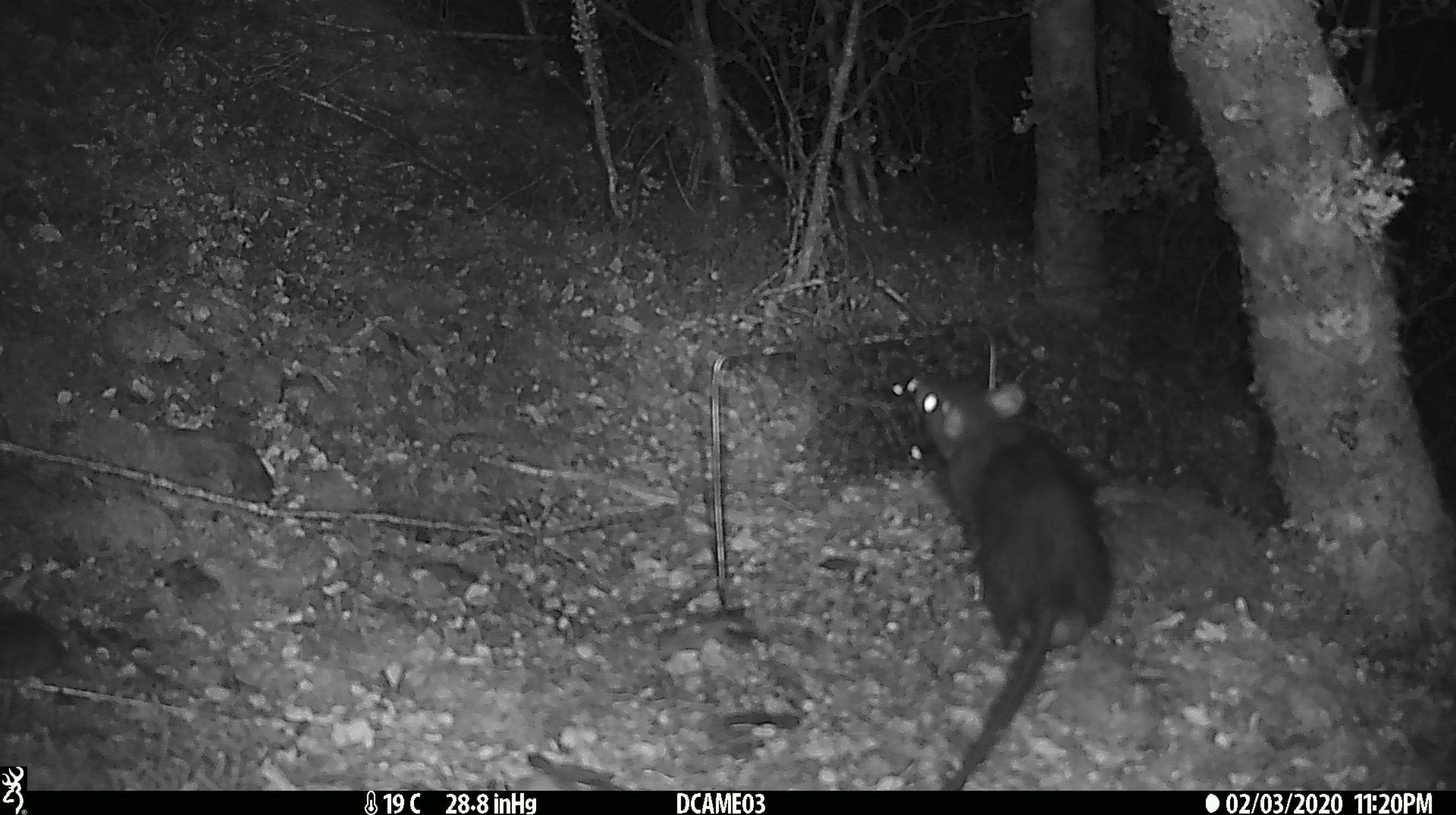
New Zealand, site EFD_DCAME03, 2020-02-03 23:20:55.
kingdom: Animalia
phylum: Chordata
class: Mammalia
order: Rodentia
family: Muridae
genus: Rattus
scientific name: Rattus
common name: rat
Rat (Rattus).